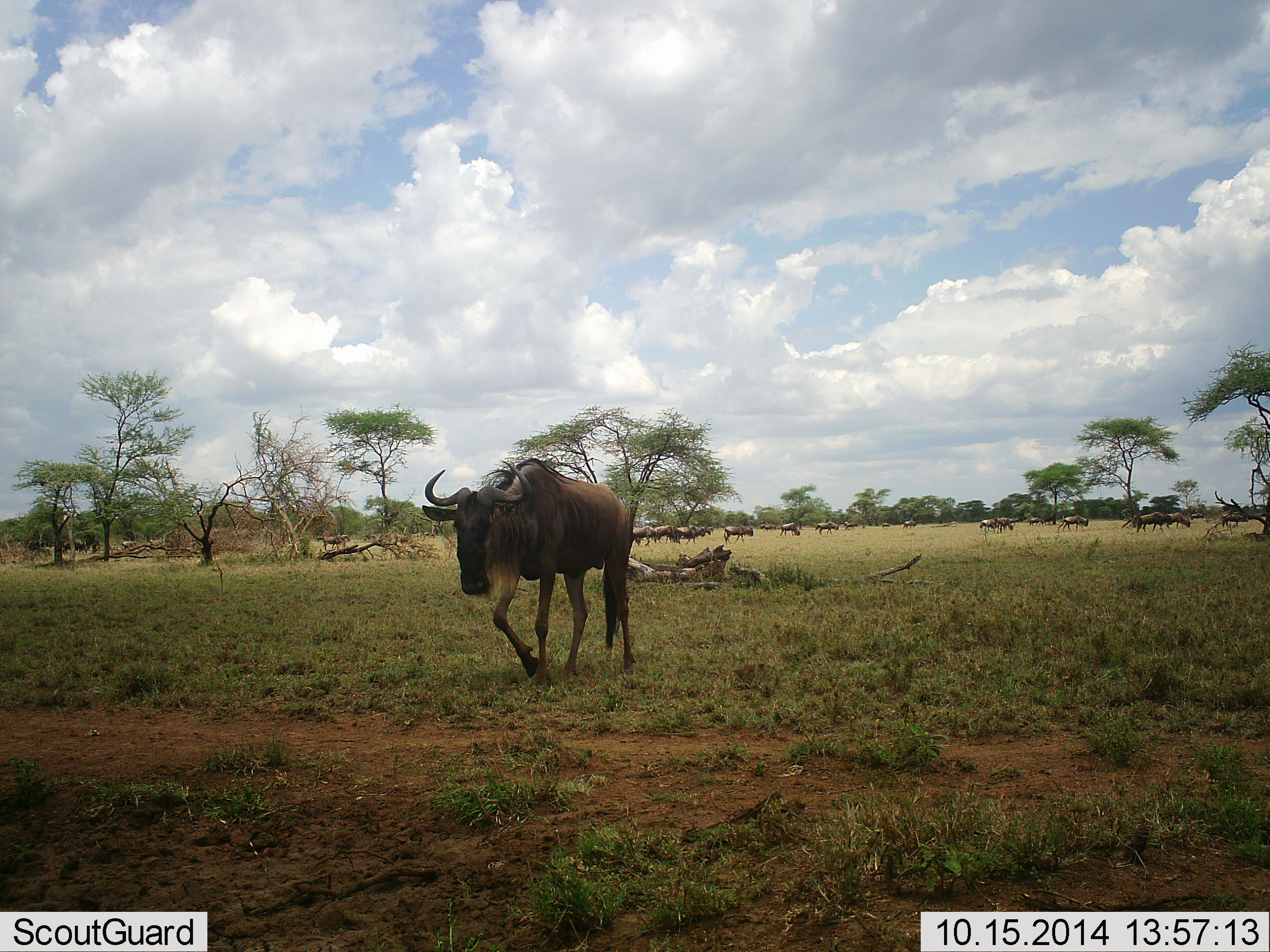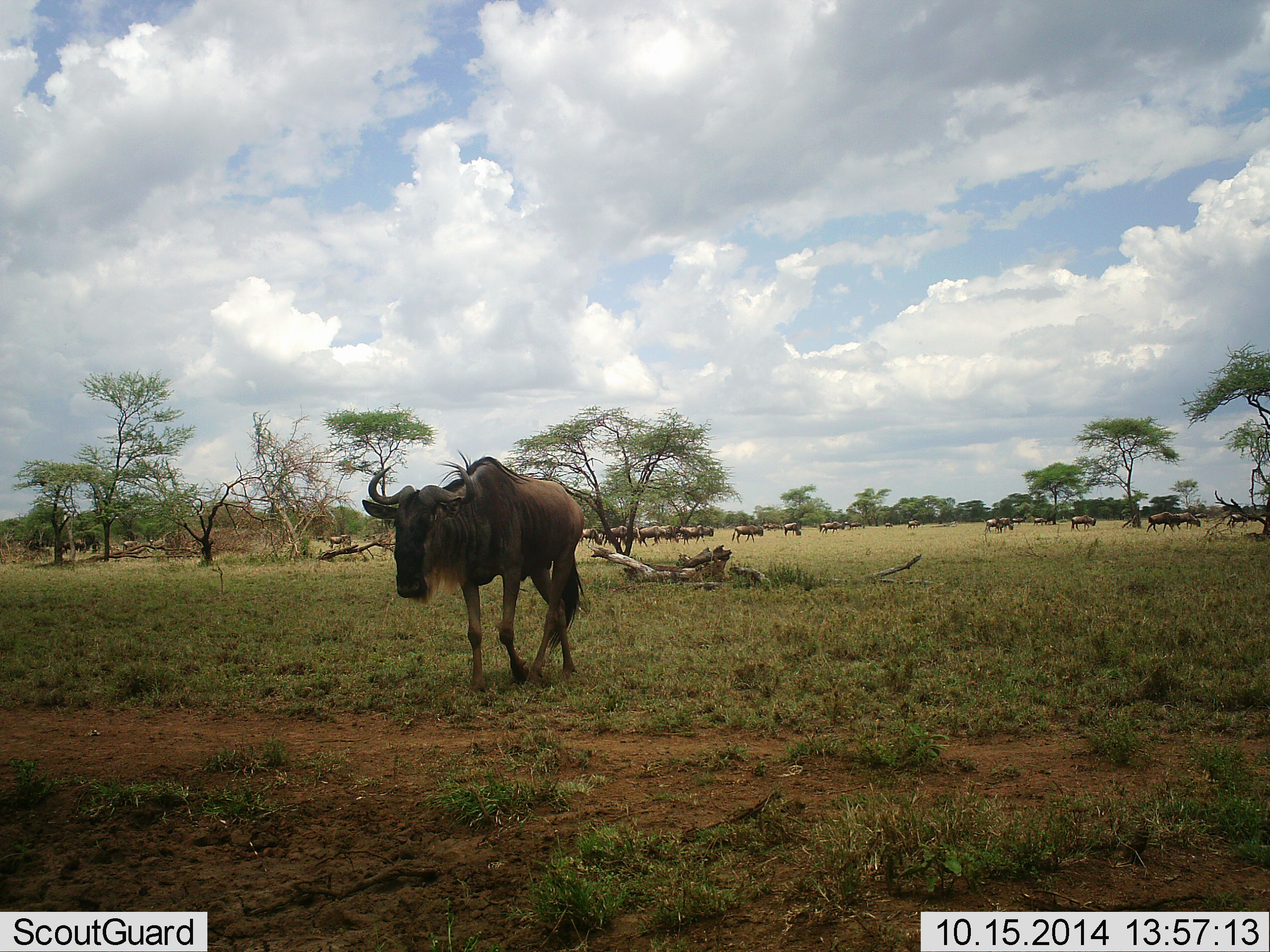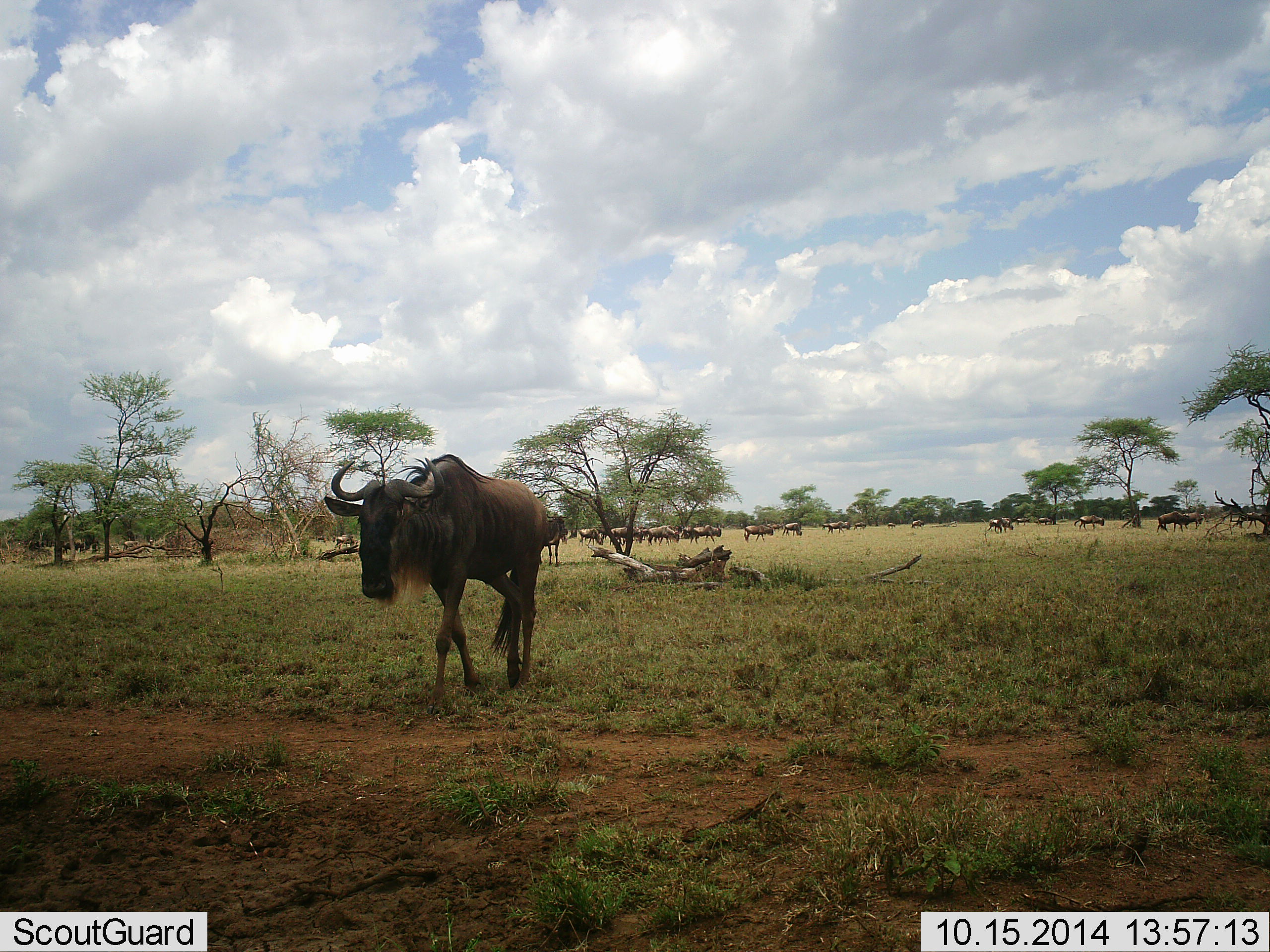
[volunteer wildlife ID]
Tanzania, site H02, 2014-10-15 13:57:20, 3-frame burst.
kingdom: Animalia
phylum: Chordata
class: Mammalia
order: Artiodactyla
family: Bovidae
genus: Connochaetes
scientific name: Connochaetes taurinus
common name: blue wildebeest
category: wildebeest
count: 11-50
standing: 20%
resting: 0%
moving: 80%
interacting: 10%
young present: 0%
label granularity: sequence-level